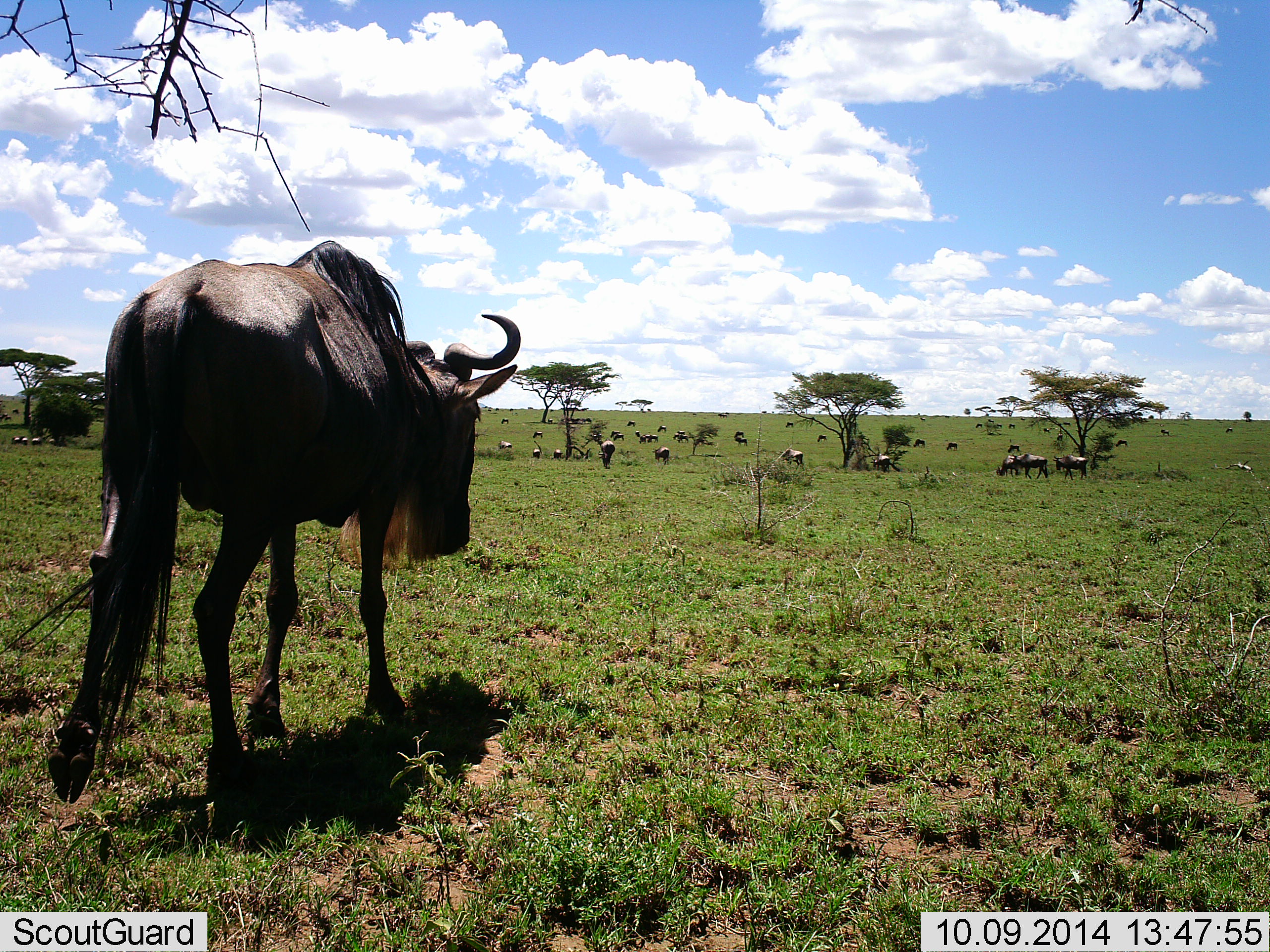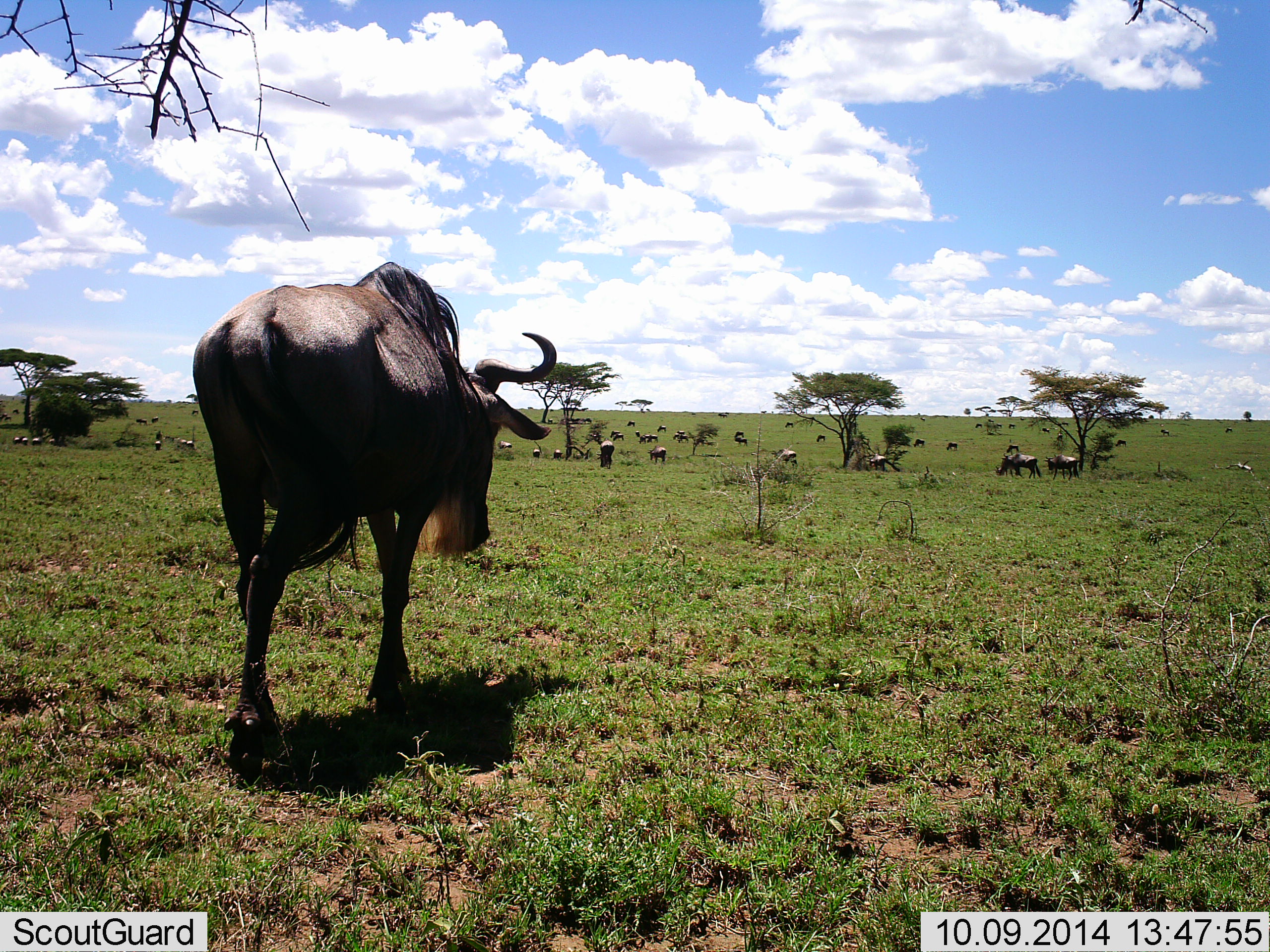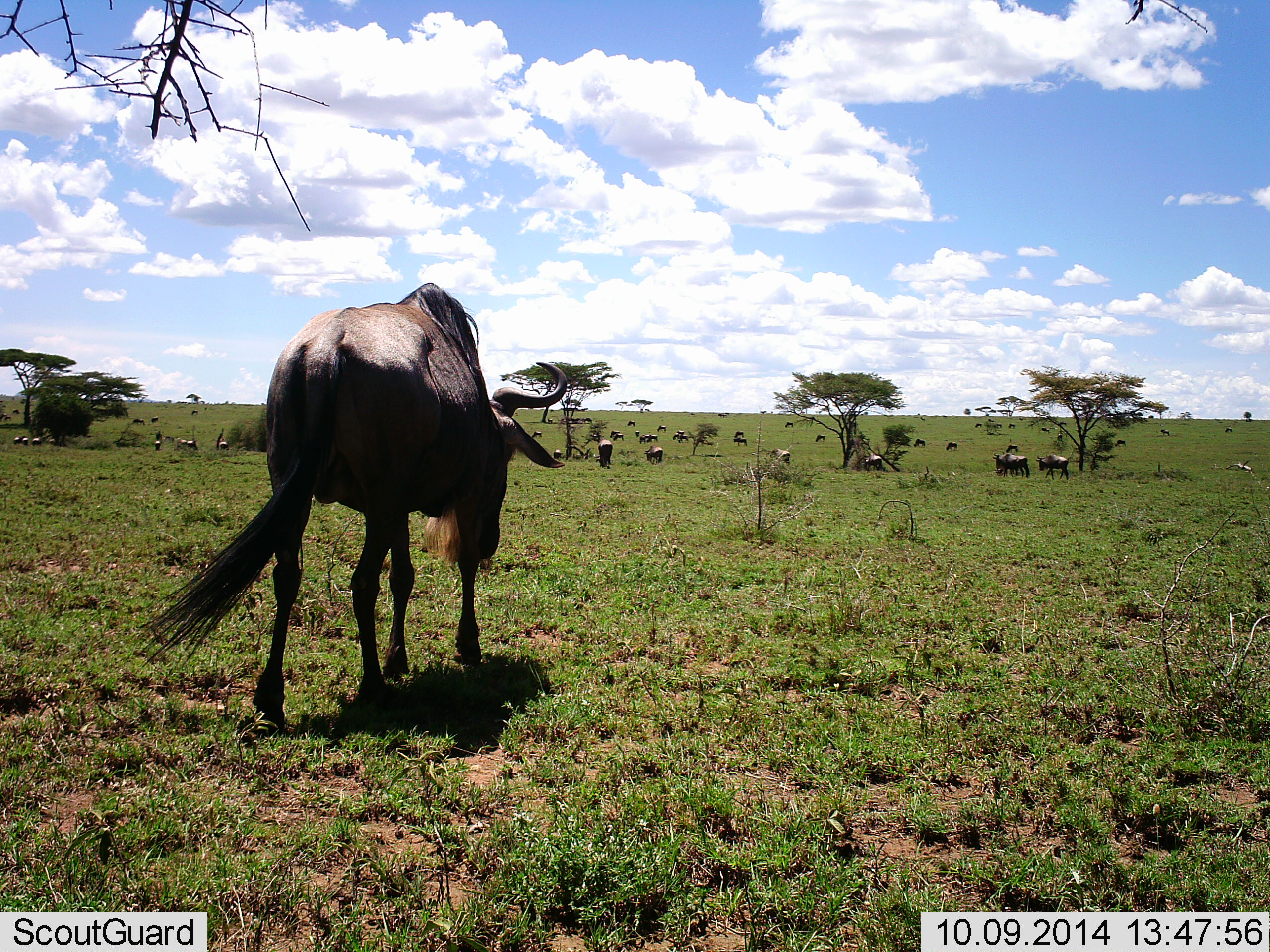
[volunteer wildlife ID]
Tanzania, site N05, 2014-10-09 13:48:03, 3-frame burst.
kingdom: Animalia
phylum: Chordata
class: Mammalia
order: Artiodactyla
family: Bovidae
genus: Connochaetes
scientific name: Connochaetes taurinus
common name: blue wildebeest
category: wildebeest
Wildebeest (blue wildebeest) (Connochaetes taurinus), count 11-50. Behavior (volunteer vote fractions): standing 50%, resting 10%, moving 50%, interacting 0%. Young present (vote fraction): 0%. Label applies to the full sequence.